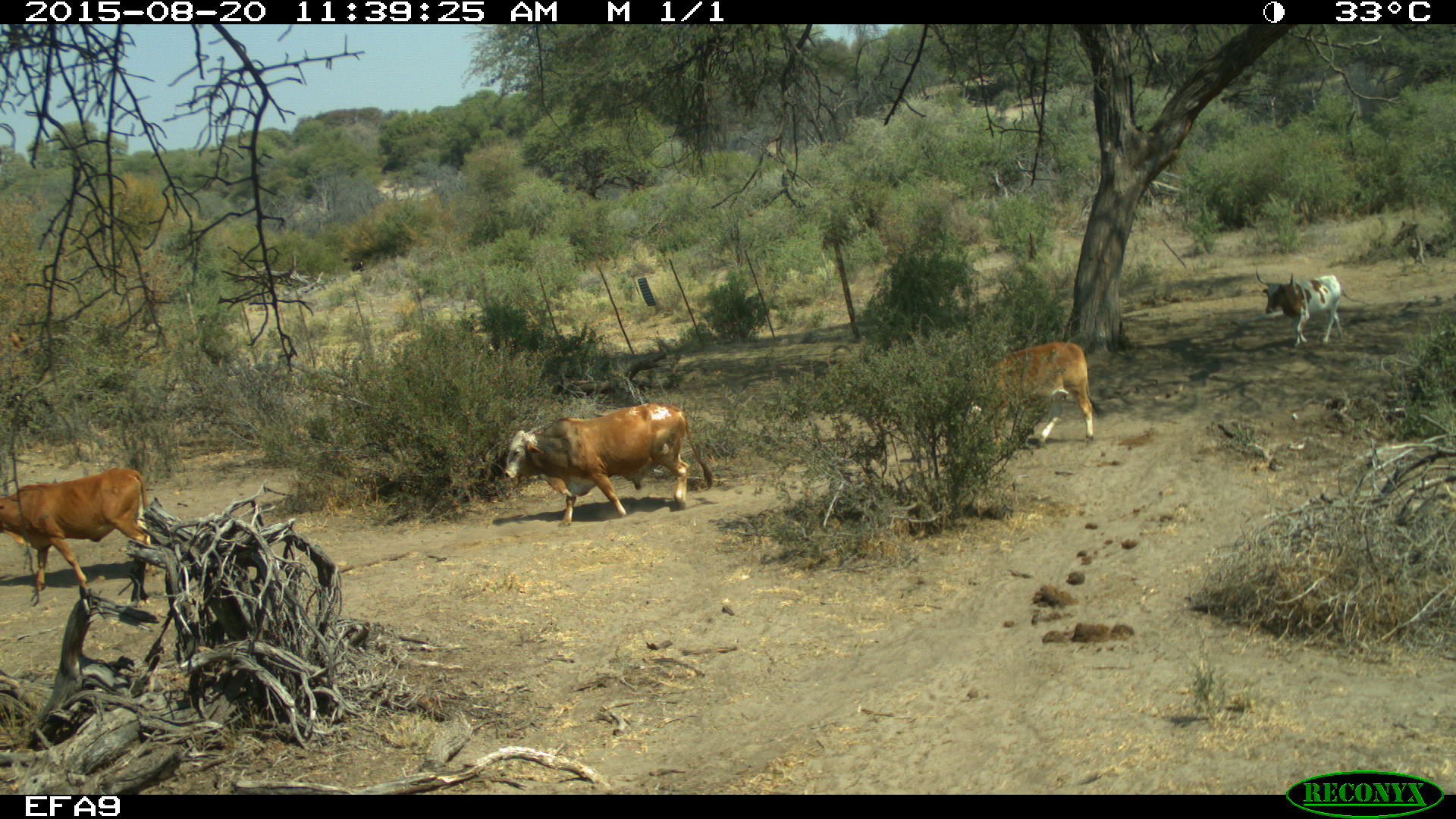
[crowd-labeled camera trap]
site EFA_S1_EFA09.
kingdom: Animalia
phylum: Chordata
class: Mammalia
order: Artiodactyla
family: Bovidae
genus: Bos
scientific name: Bos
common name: cattle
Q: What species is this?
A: Cattle (Bos).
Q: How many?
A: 4.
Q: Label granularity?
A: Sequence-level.